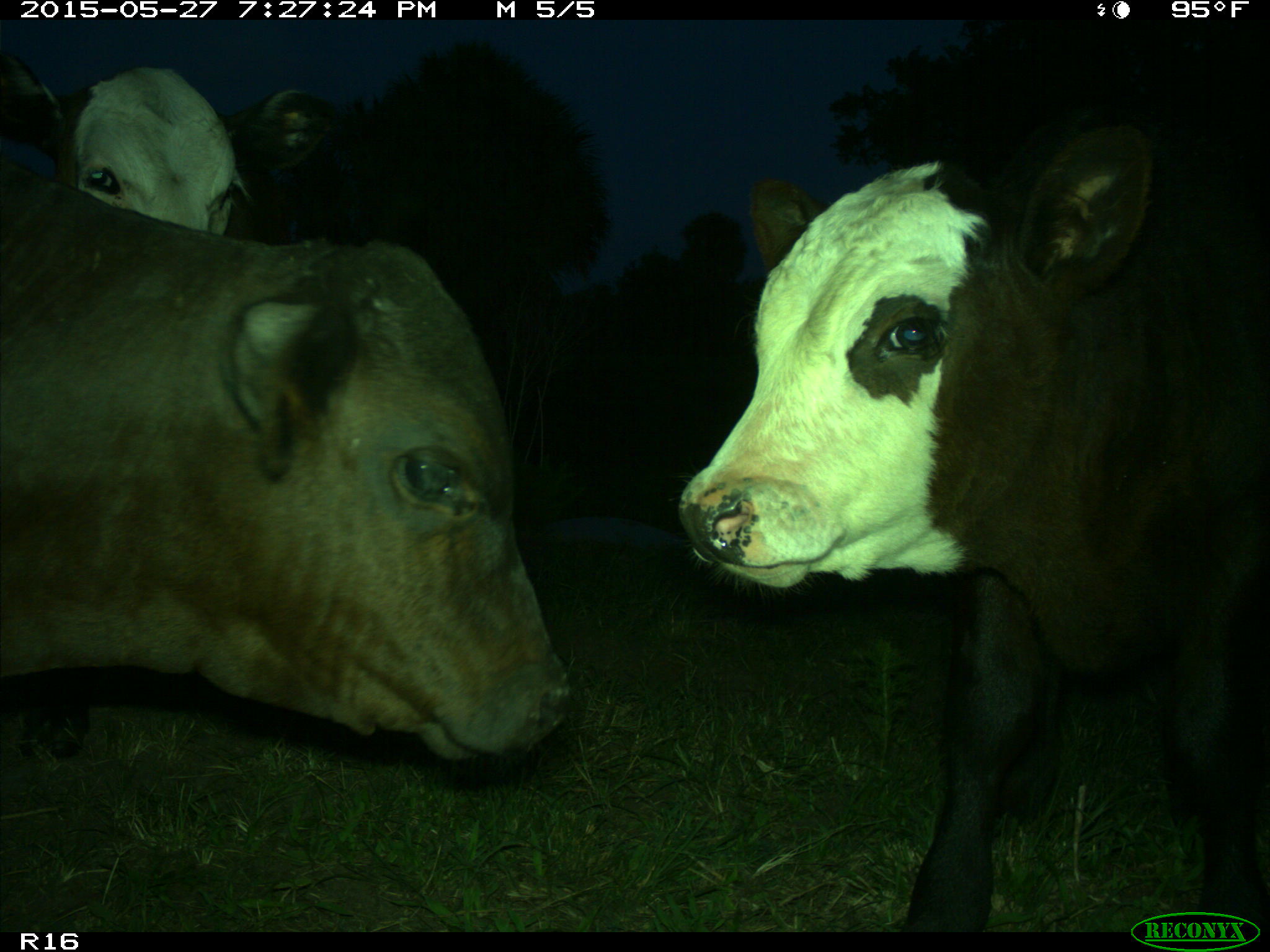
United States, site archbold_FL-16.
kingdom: Animalia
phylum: Chordata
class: Mammalia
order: Artiodactyla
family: Bovidae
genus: Bos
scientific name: Bos taurus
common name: domestic cow